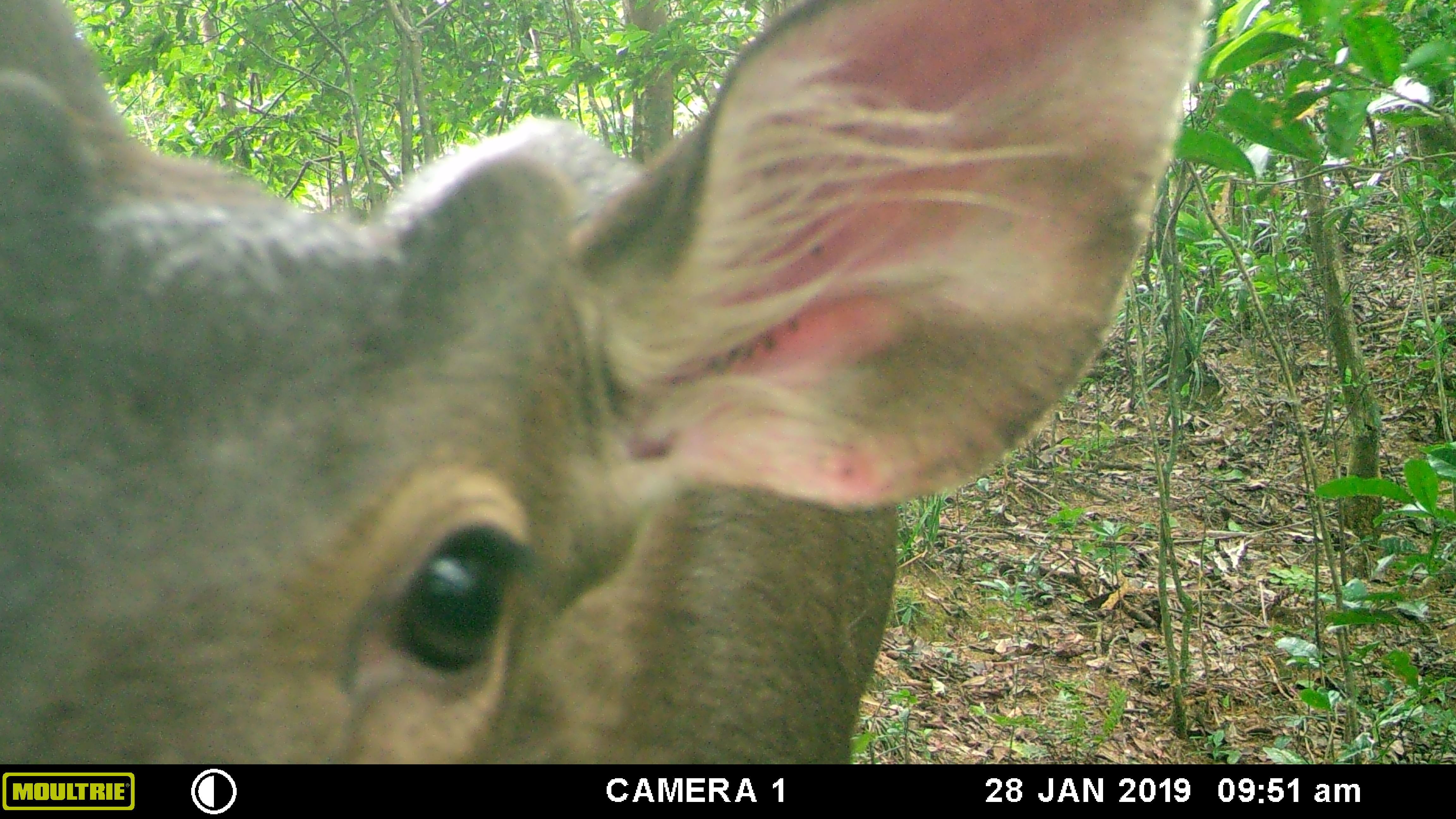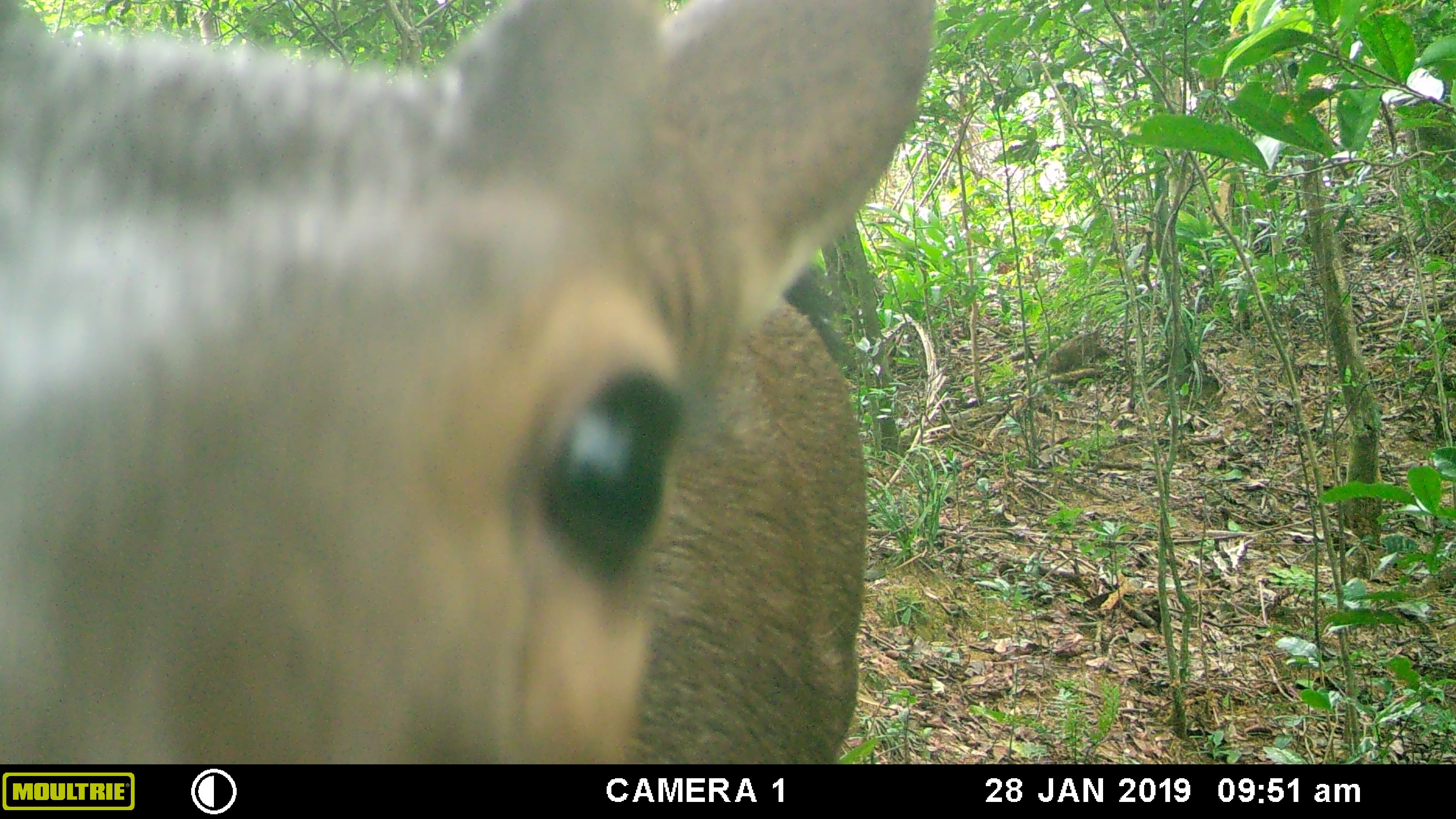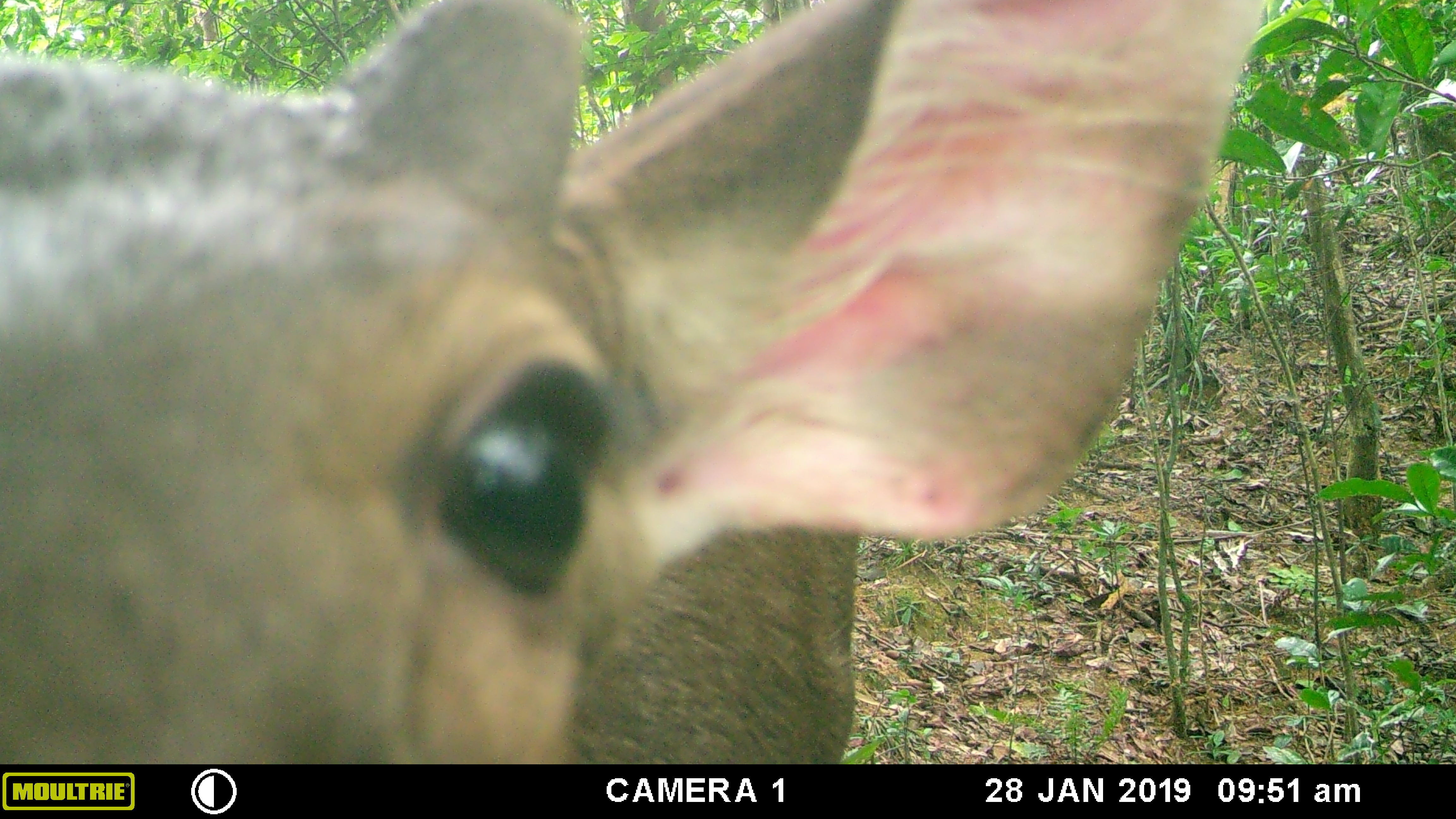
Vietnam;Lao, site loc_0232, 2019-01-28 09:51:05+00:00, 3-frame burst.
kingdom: Animalia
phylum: Chordata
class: Mammalia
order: Artiodactyla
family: Cervidae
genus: Rusa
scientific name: Rusa unicolor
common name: sambar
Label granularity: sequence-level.